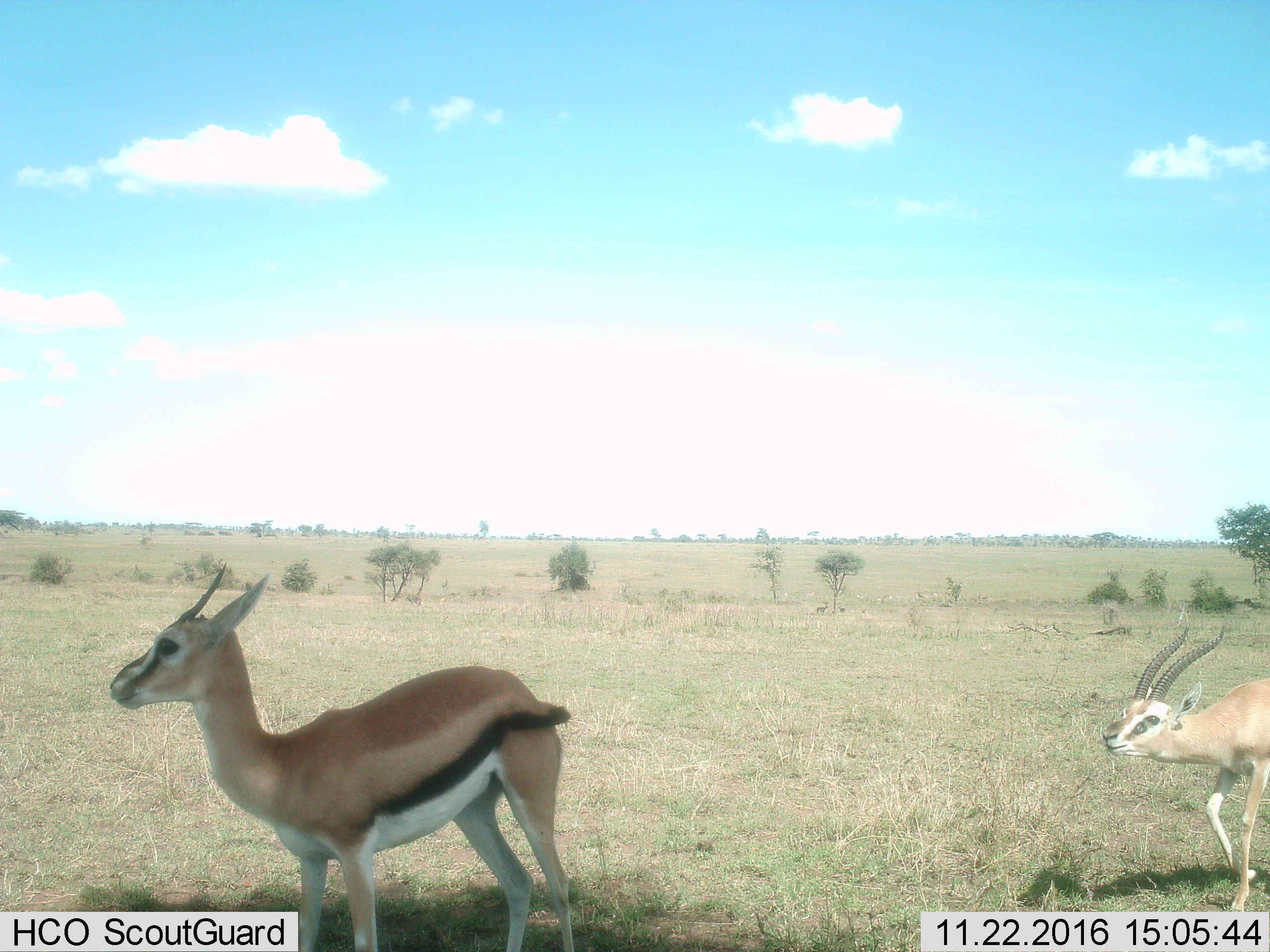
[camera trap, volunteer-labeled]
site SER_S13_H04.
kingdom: Animalia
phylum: Chordata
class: Mammalia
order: Artiodactyla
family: Bovidae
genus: Eudorcas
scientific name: Eudorcas thomsonii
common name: thomson's gazelle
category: gazellethomsons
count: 2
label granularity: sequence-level